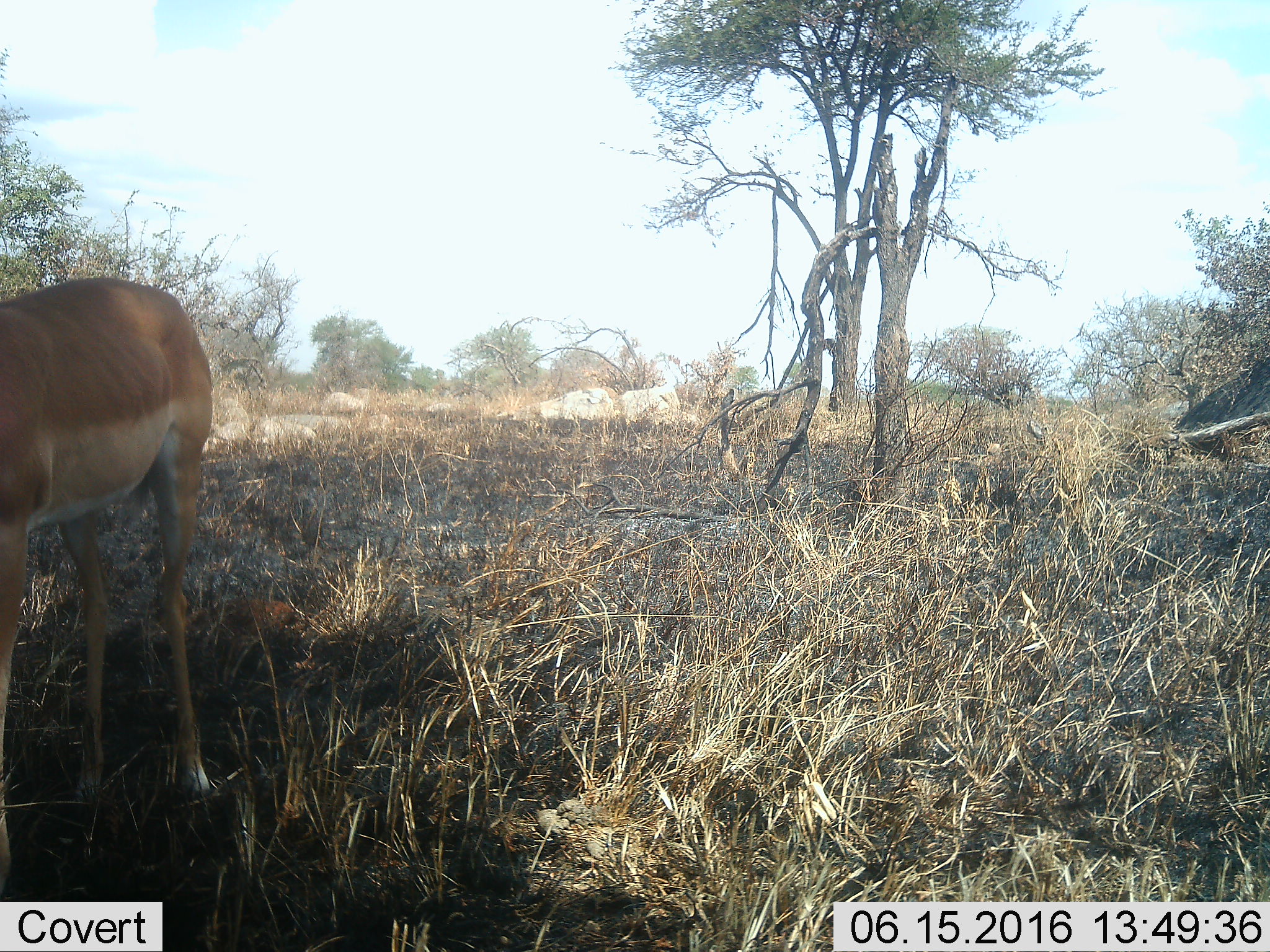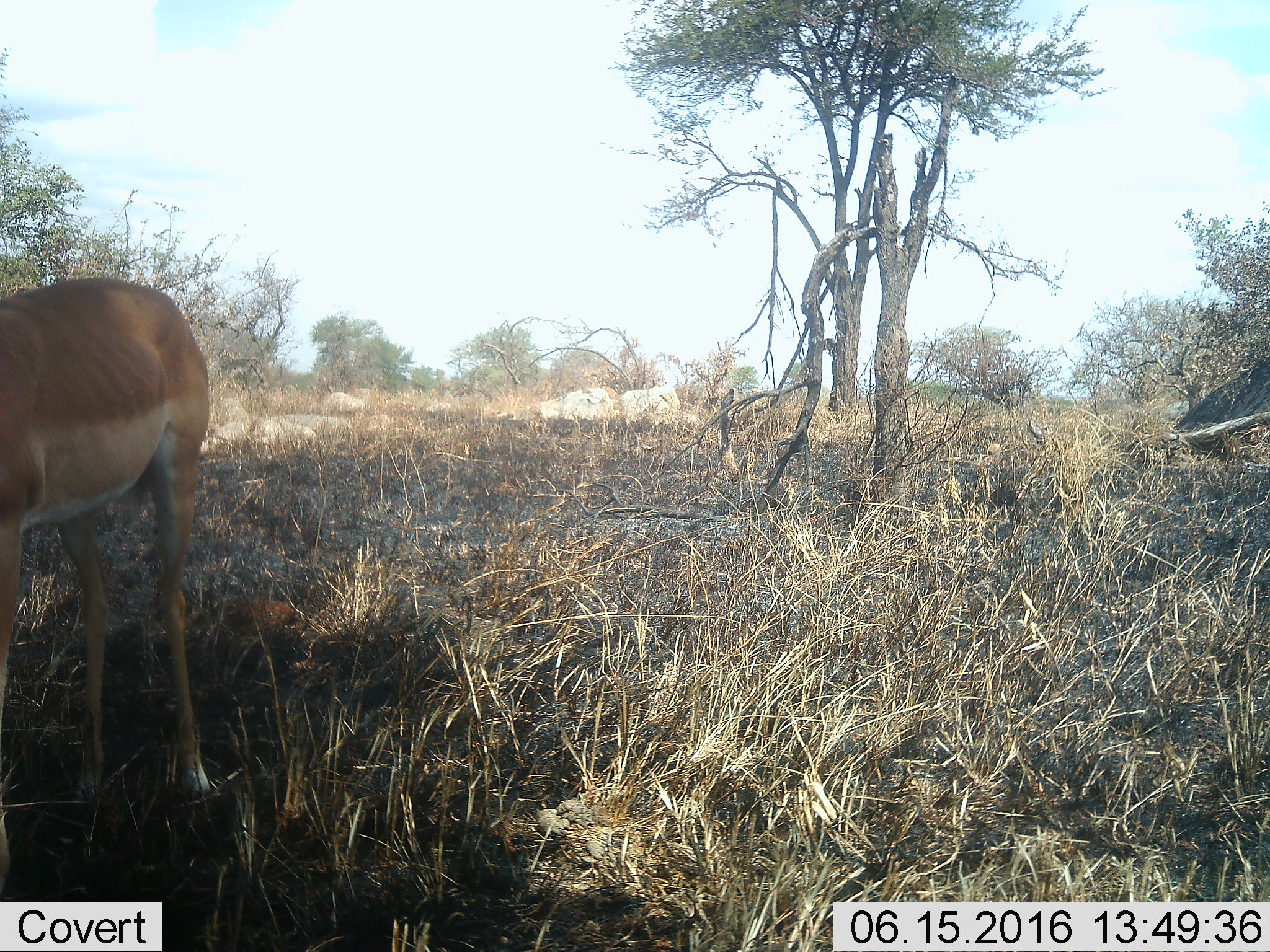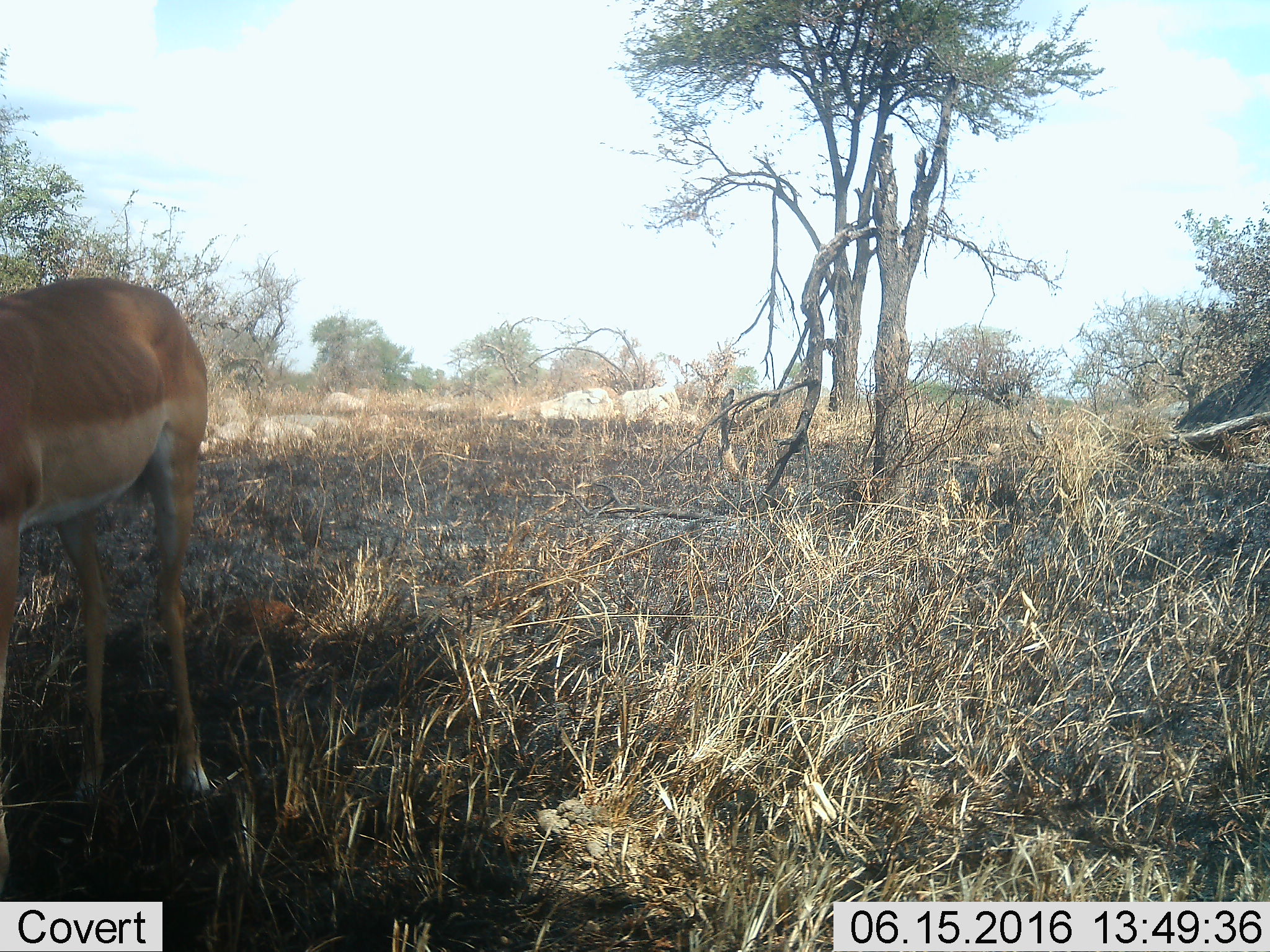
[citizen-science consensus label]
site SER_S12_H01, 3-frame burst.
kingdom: Animalia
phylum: Chordata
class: Mammalia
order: Artiodactyla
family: Bovidae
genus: Aepyceros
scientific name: Aepyceros melampus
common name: impala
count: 1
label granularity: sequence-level